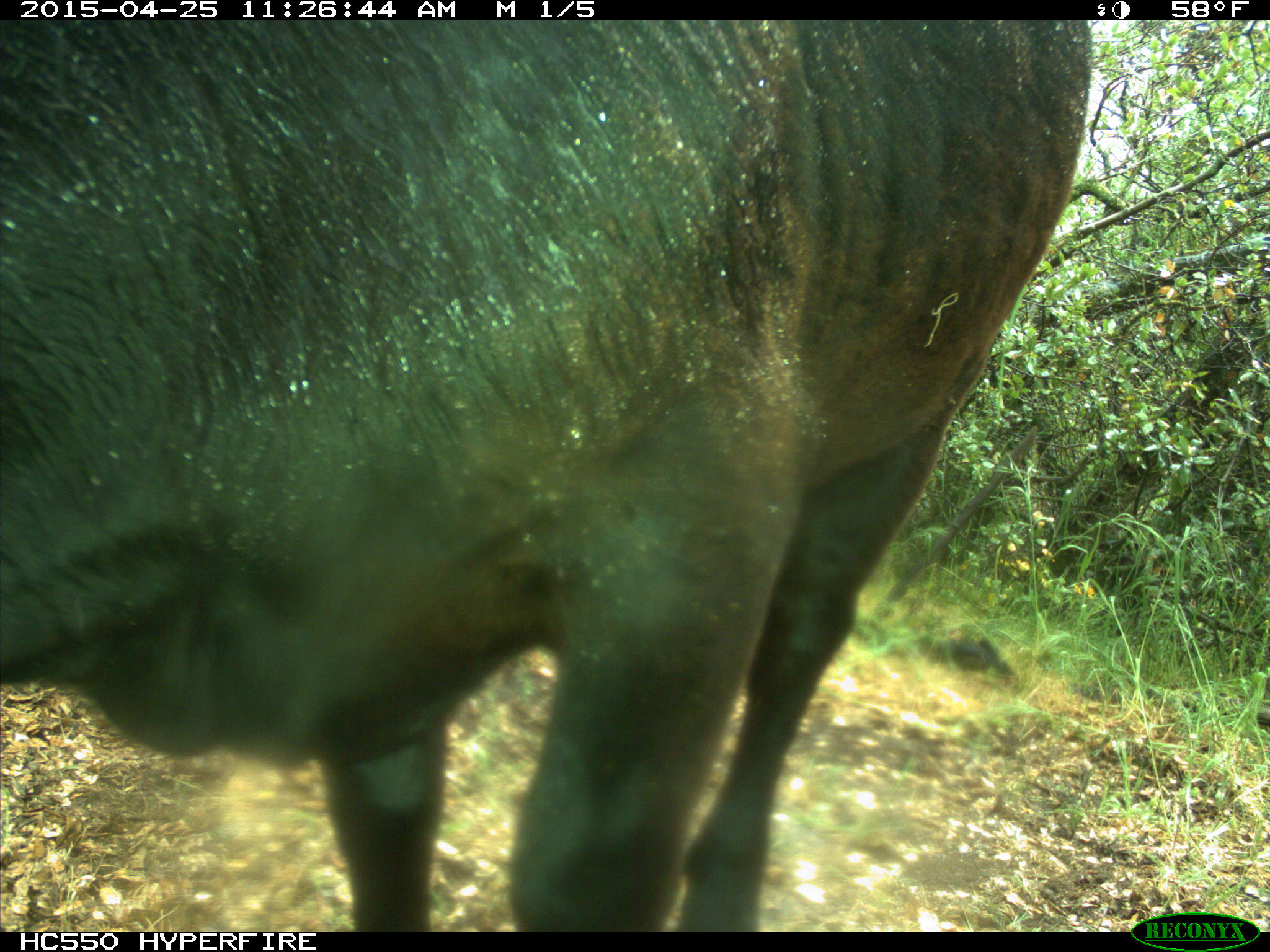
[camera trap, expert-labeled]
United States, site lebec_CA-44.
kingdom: Animalia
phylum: Chordata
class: Mammalia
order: Artiodactyla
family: Suidae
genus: Sus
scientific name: Sus scrofa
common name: wild boar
Sus scrofa (wild boar).